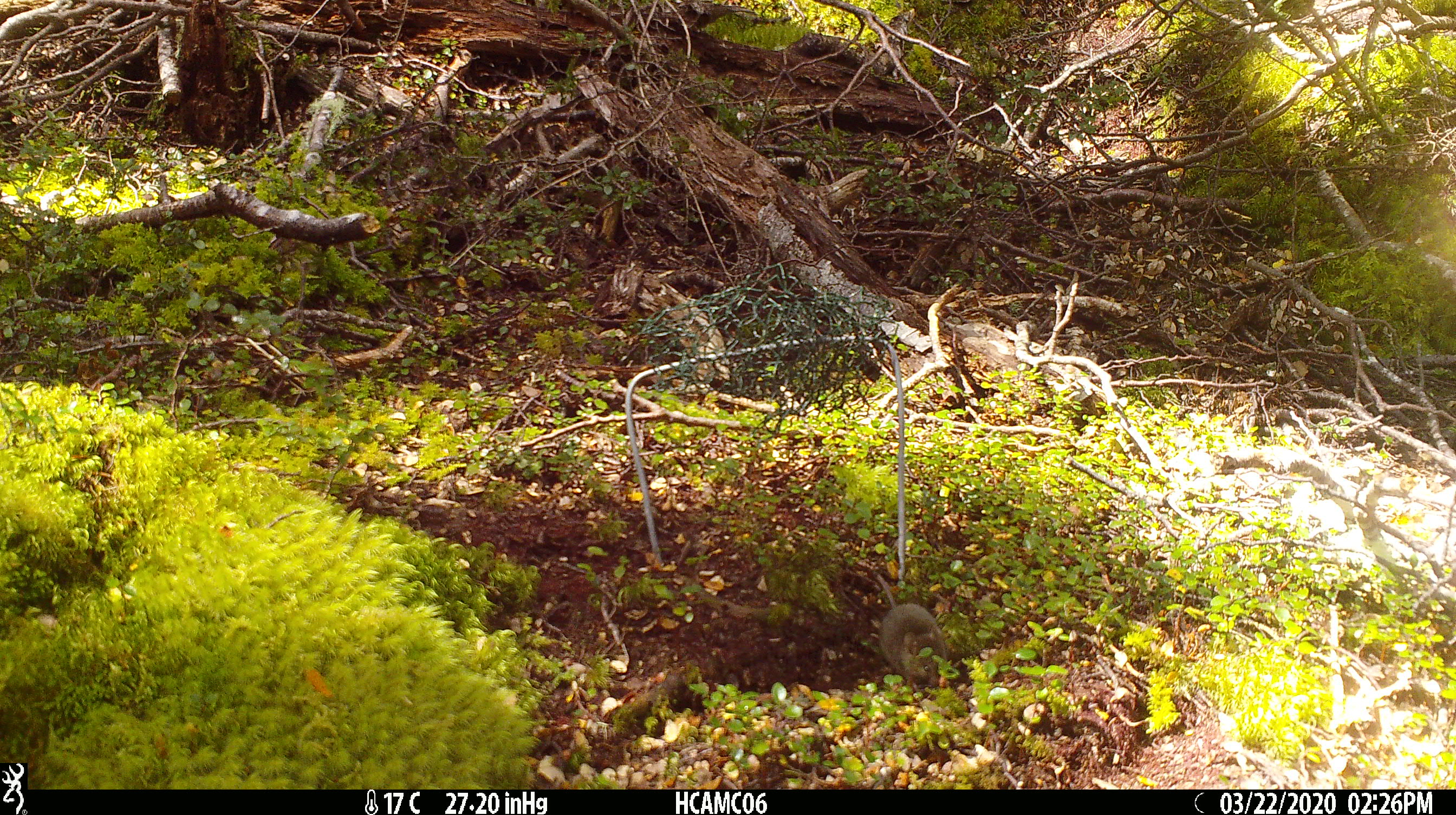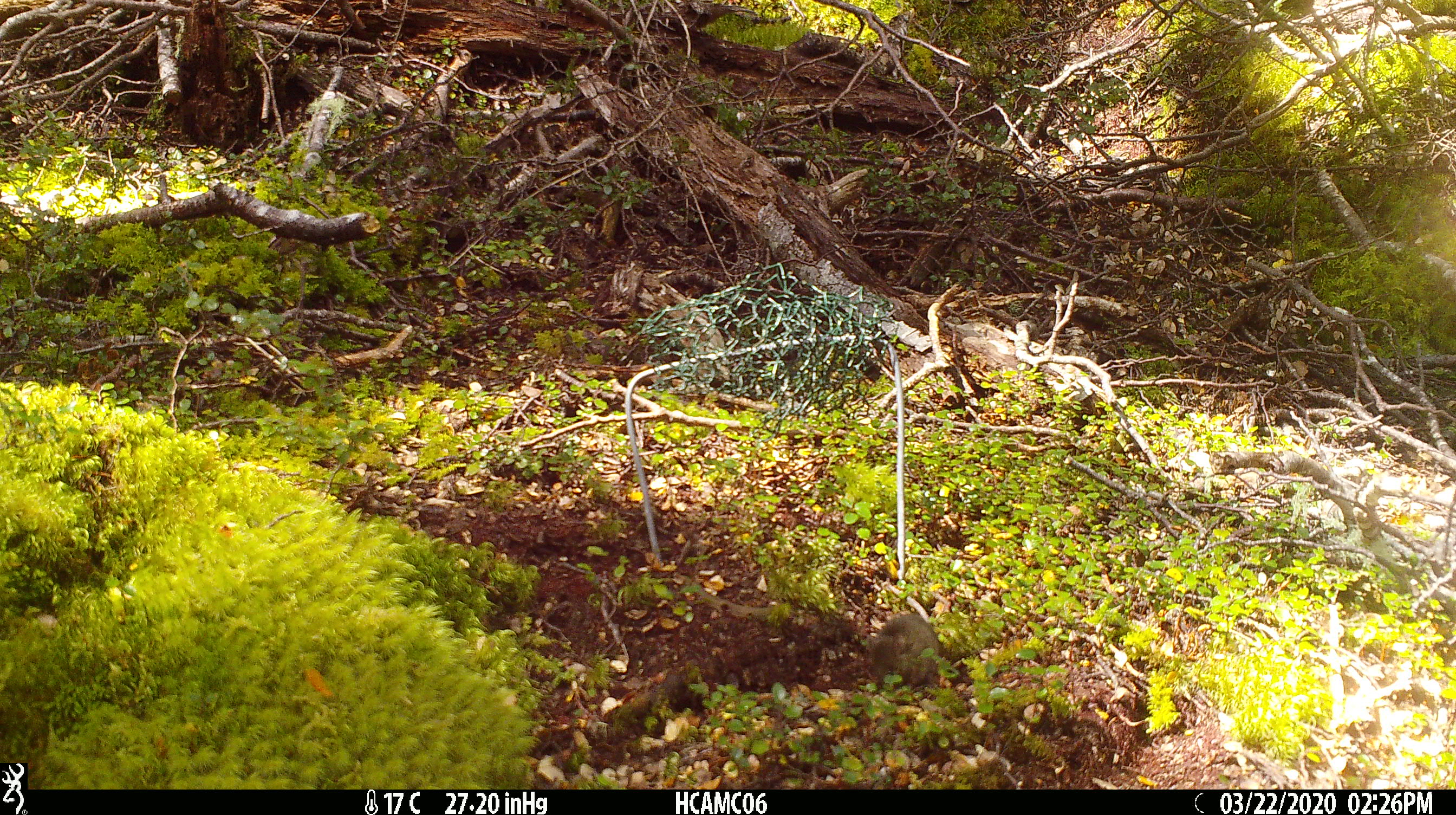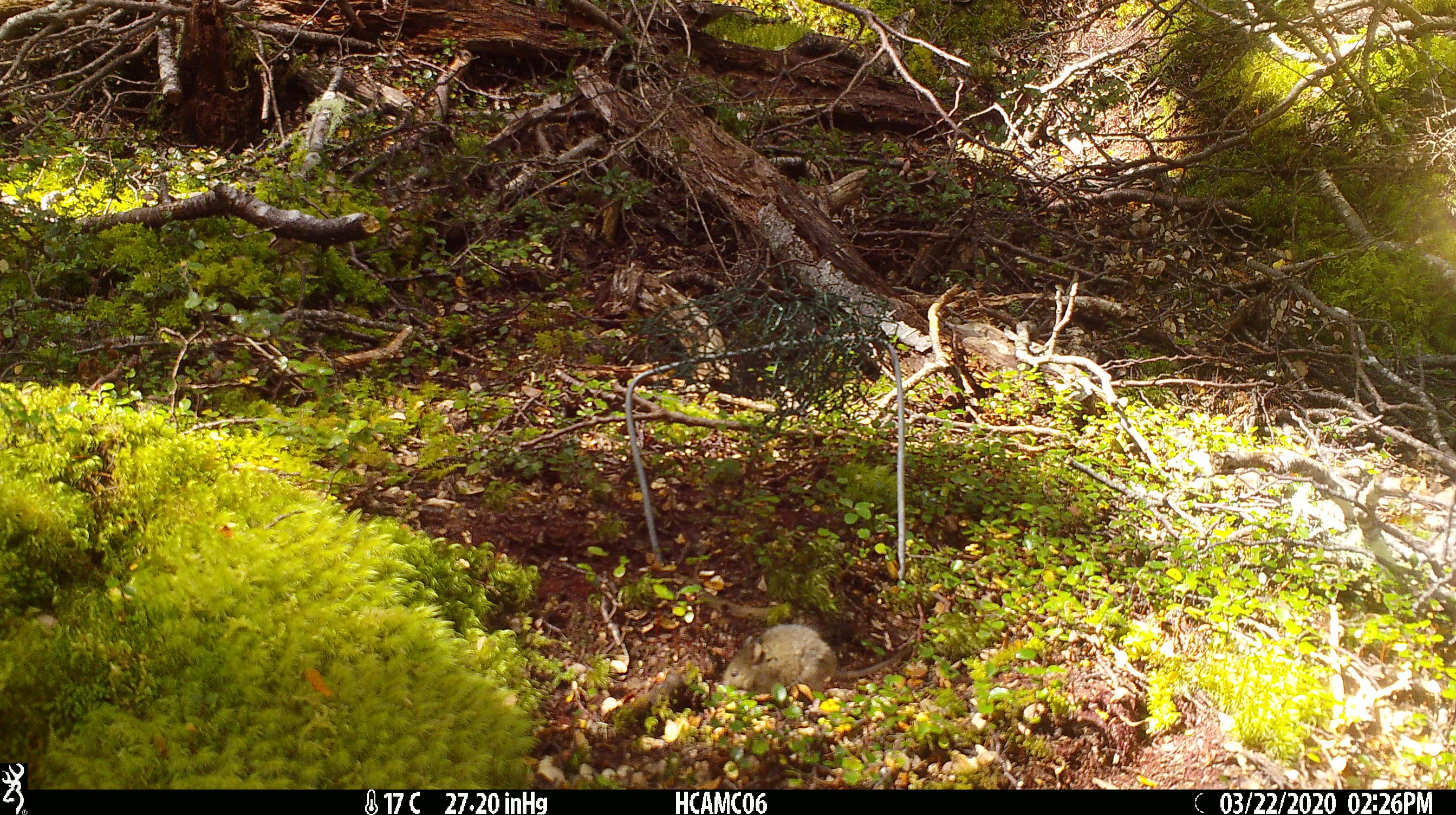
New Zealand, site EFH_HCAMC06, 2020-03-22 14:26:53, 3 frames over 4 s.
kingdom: Animalia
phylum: Chordata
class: Mammalia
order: Rodentia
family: Muridae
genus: Mus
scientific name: Mus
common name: mouse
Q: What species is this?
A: Mouse (Mus).